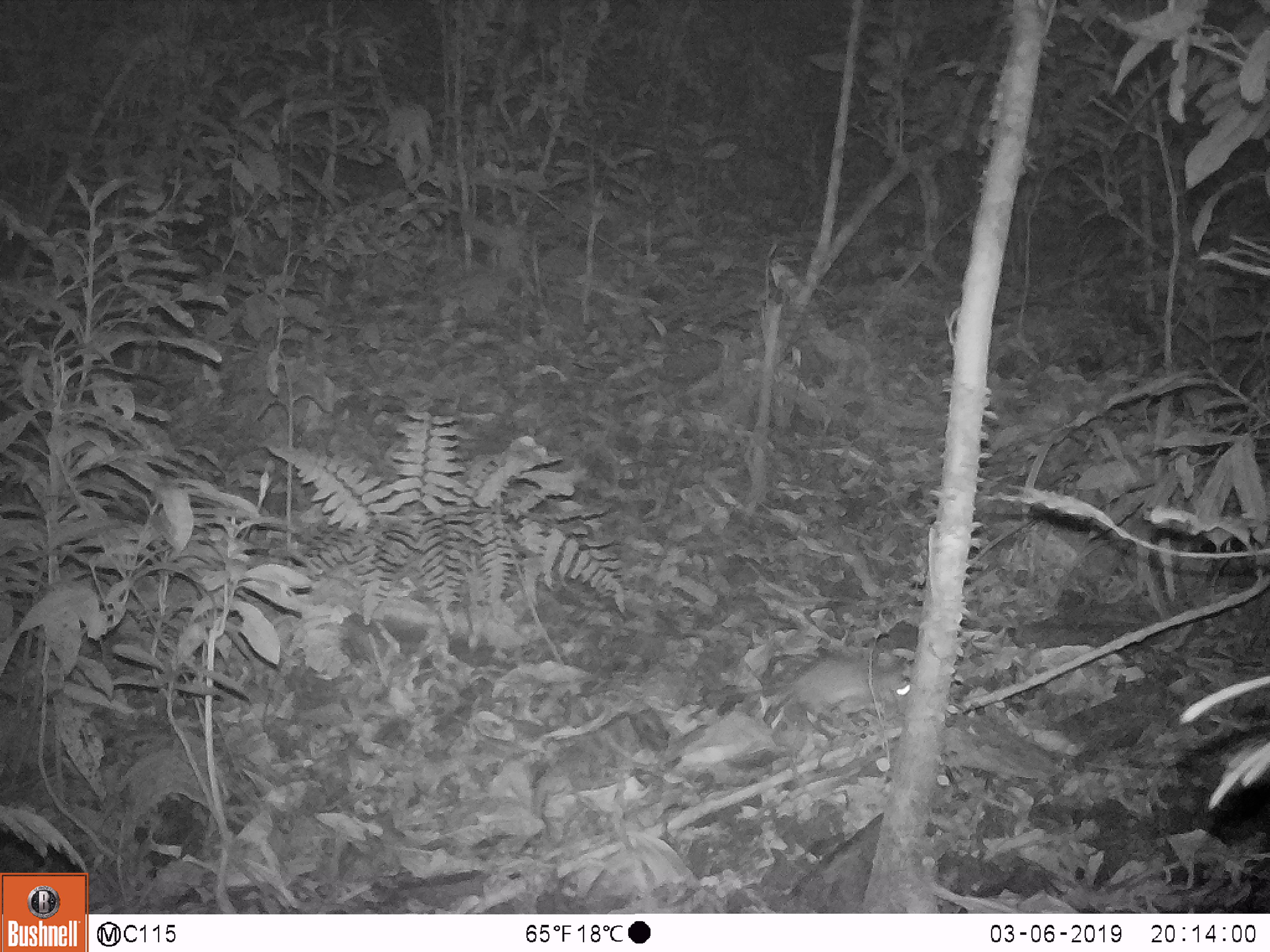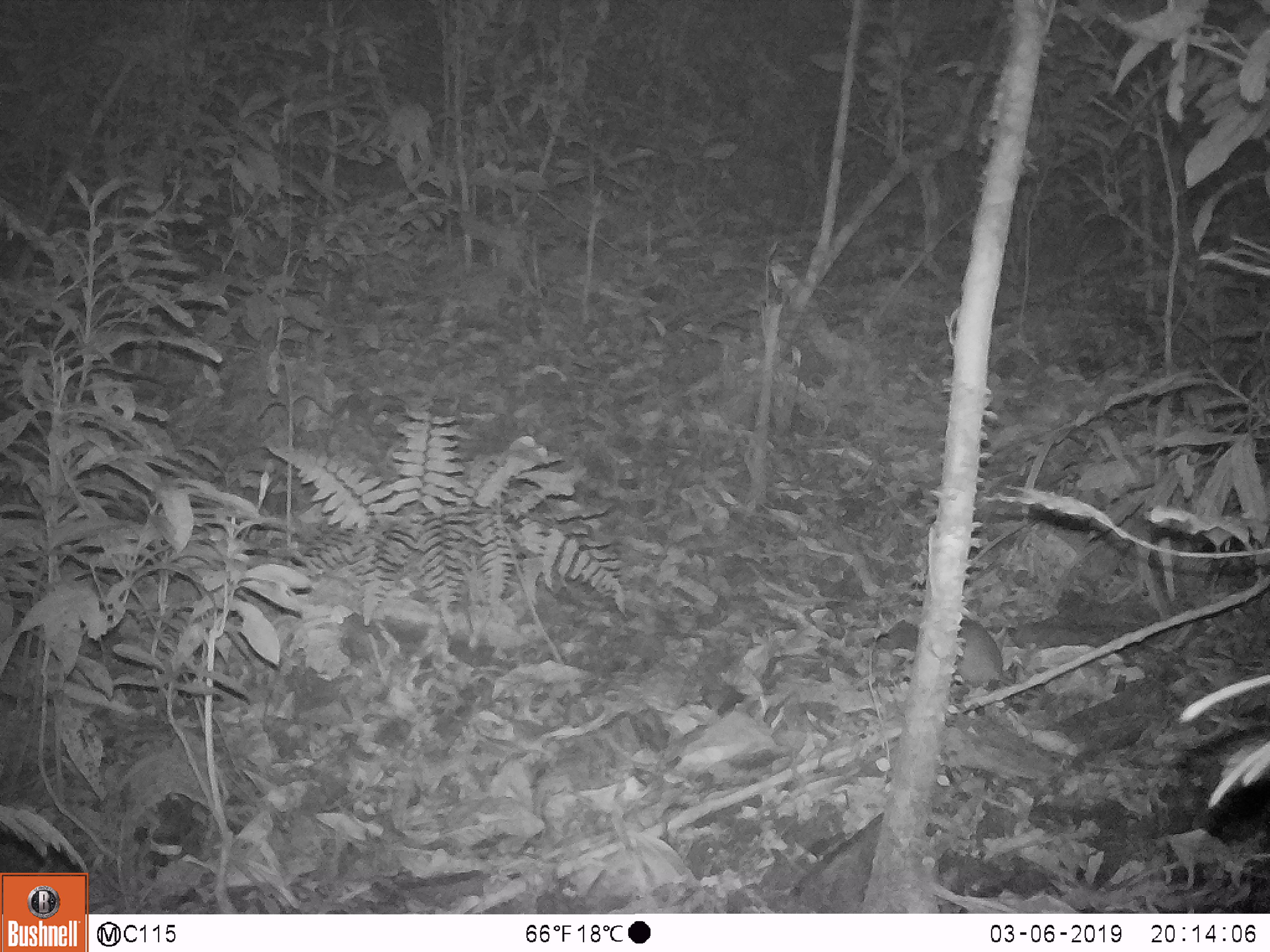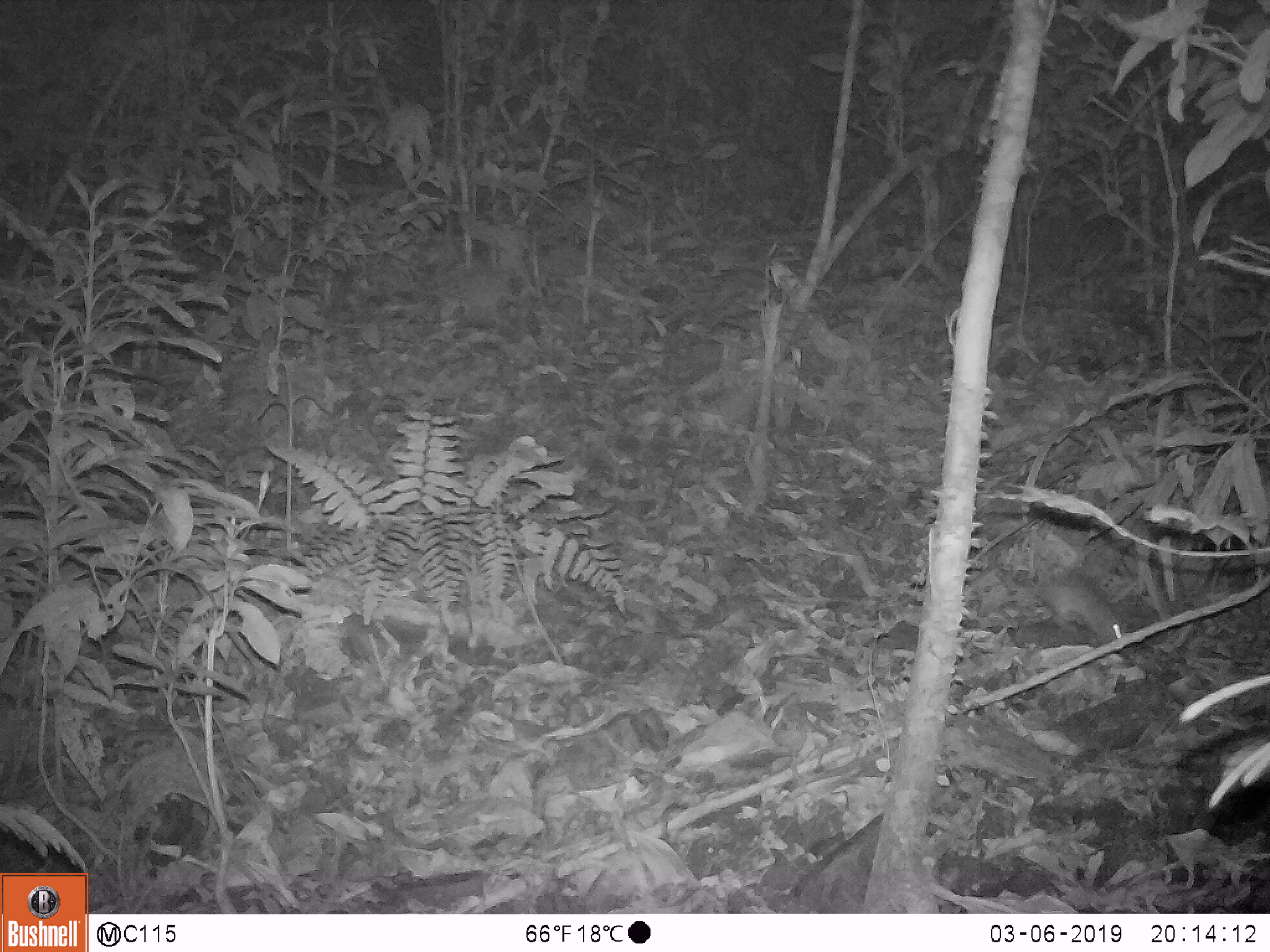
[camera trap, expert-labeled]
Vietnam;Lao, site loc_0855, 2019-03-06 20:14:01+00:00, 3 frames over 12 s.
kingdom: Animalia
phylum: Chordata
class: Mammalia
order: Rodentia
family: Muridae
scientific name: Muridae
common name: old-world mice and rats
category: unidentified murid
Unidentified murid (old-world mice and rats) (Muridae). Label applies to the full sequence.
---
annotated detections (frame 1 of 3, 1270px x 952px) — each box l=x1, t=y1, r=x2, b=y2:
unidentified murid: l=713, t=653, r=913, b=727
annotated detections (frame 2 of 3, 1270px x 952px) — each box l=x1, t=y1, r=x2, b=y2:
unidentified murid: l=875, t=616, r=1046, b=699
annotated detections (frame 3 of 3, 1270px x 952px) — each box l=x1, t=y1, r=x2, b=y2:
unidentified murid: l=1030, t=571, r=1129, b=646